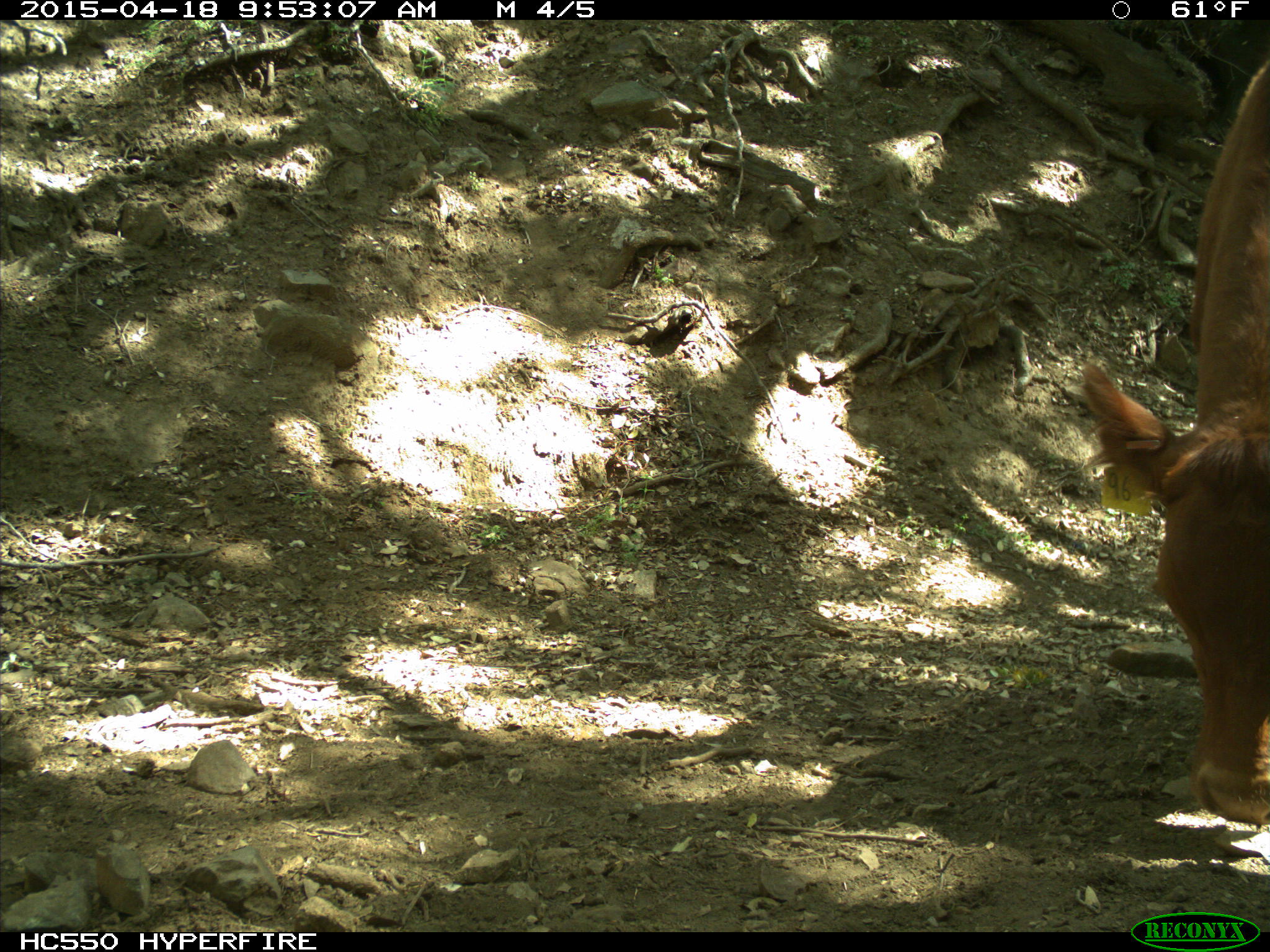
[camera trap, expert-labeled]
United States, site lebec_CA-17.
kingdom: Animalia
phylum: Chordata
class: Mammalia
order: Artiodactyla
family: Bovidae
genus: Bos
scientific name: Bos taurus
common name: domestic cow